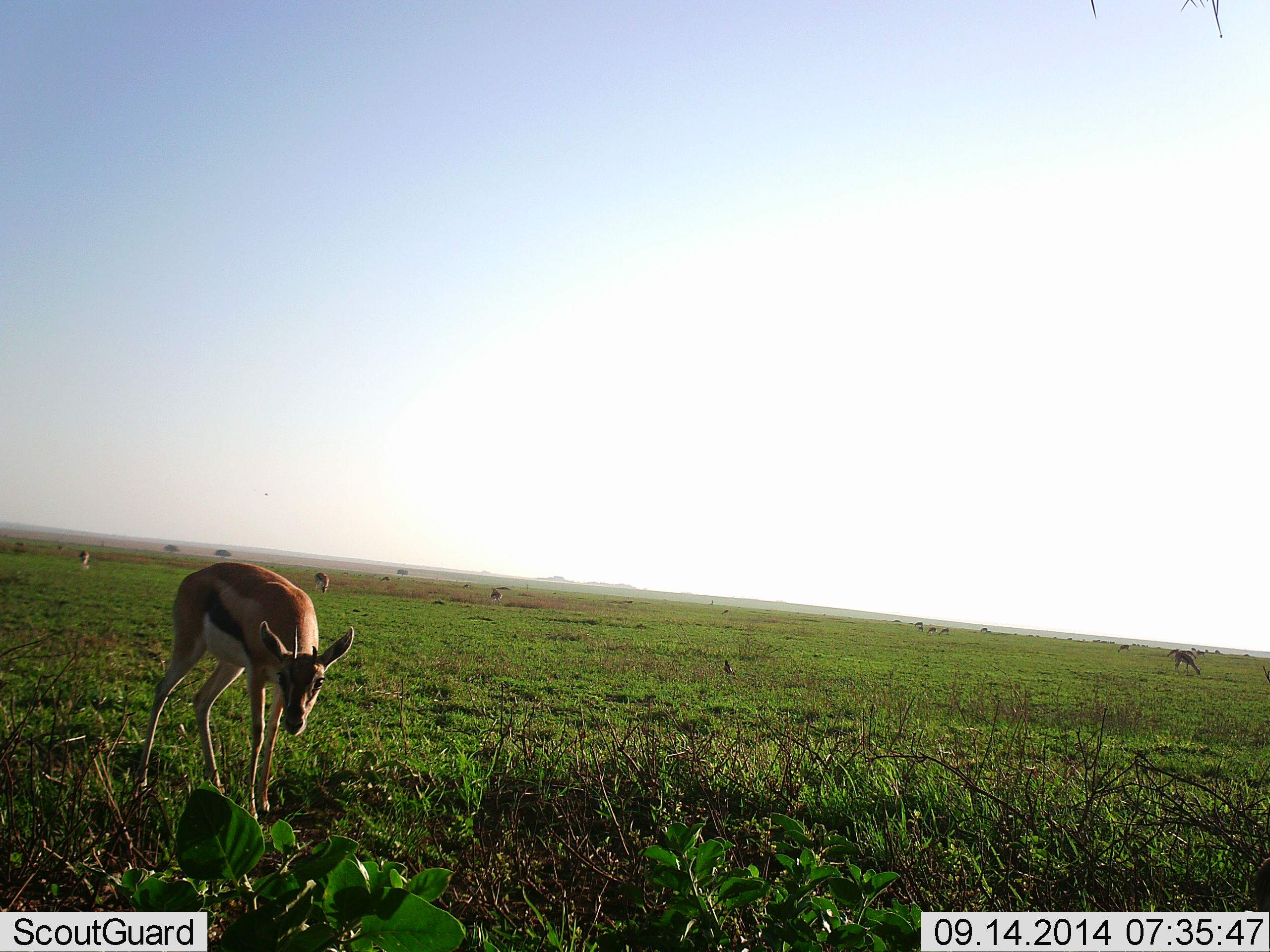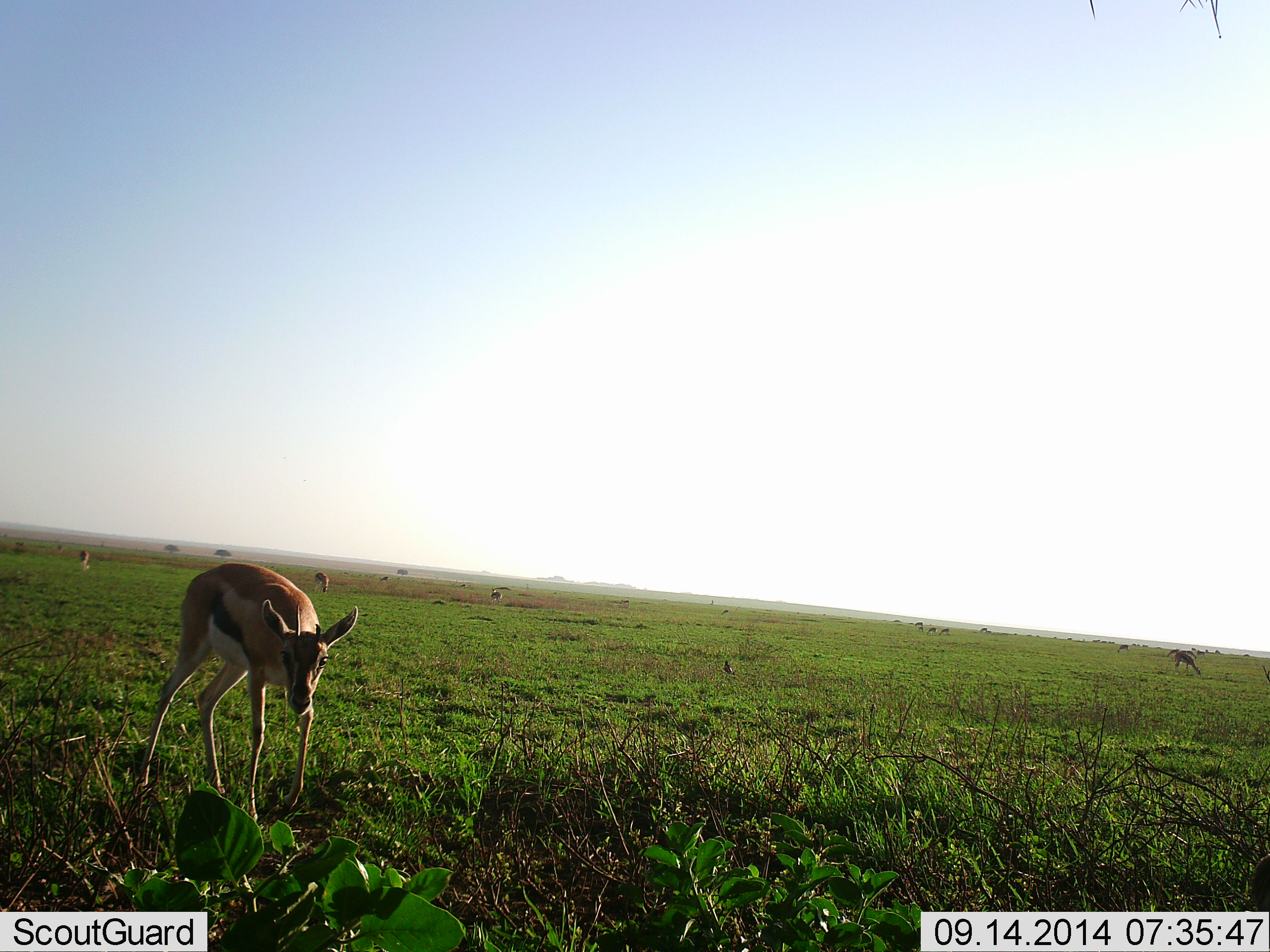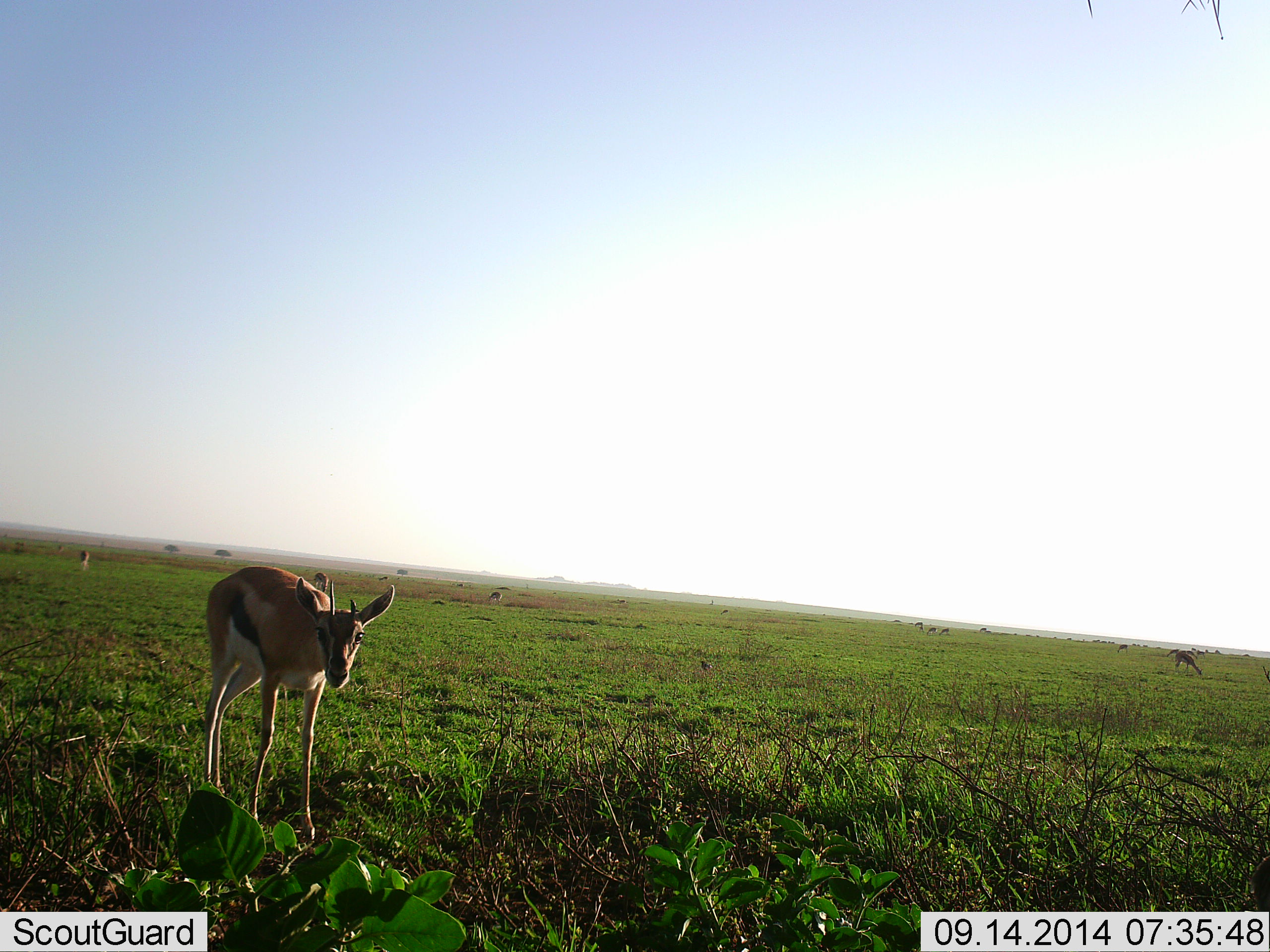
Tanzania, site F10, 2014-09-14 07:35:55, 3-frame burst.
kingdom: Animalia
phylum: Chordata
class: Mammalia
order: Artiodactyla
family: Bovidae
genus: Eudorcas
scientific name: Eudorcas thomsonii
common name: thomson's gazelle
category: gazellethomsons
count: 11-50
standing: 64%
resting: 0%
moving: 55%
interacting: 0%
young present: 0%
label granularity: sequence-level